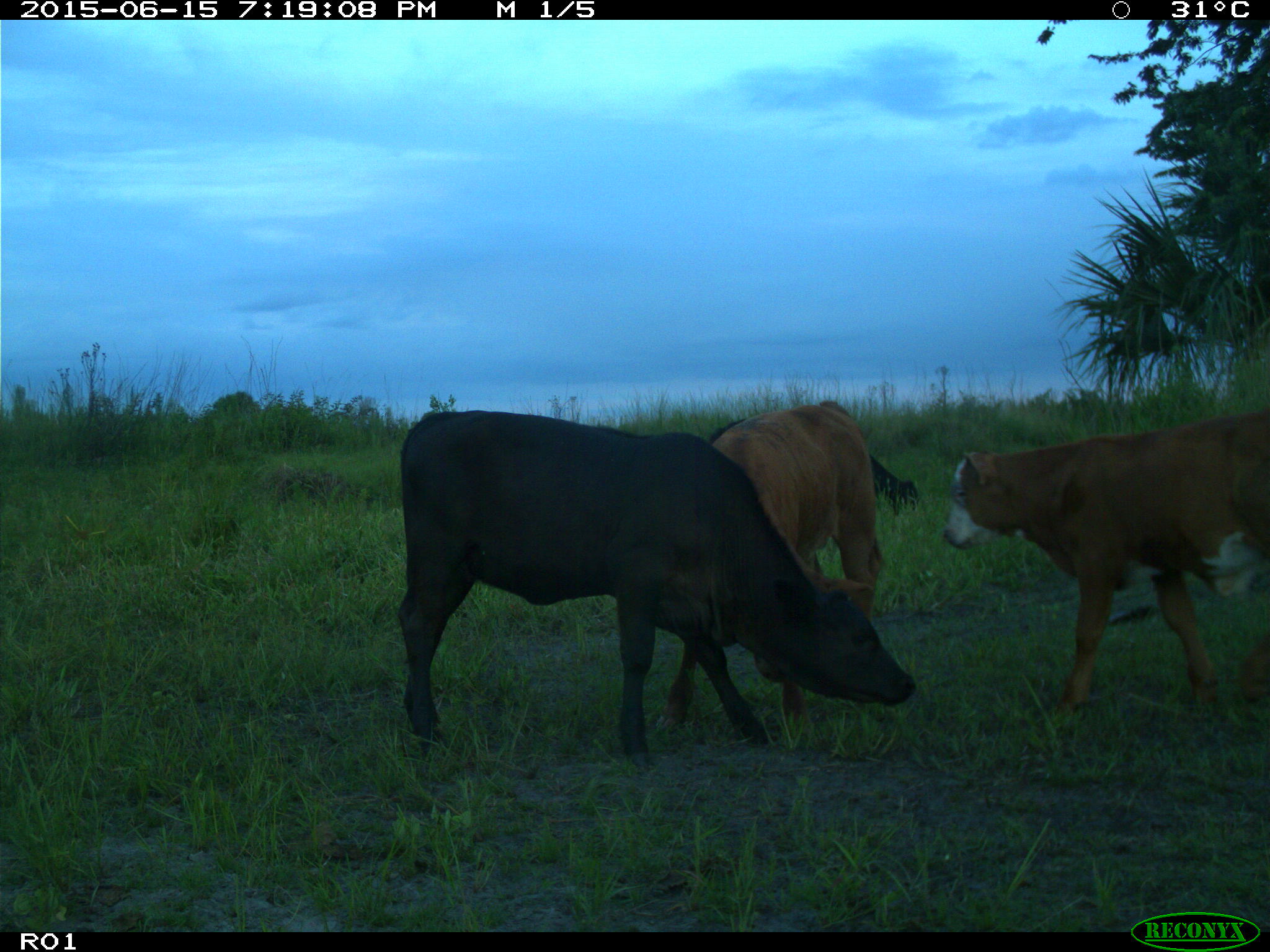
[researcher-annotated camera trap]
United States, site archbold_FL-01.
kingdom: Animalia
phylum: Chordata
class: Mammalia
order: Artiodactyla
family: Bovidae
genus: Bos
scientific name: Bos taurus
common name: domestic cow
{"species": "Bos taurus (domestic cow)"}